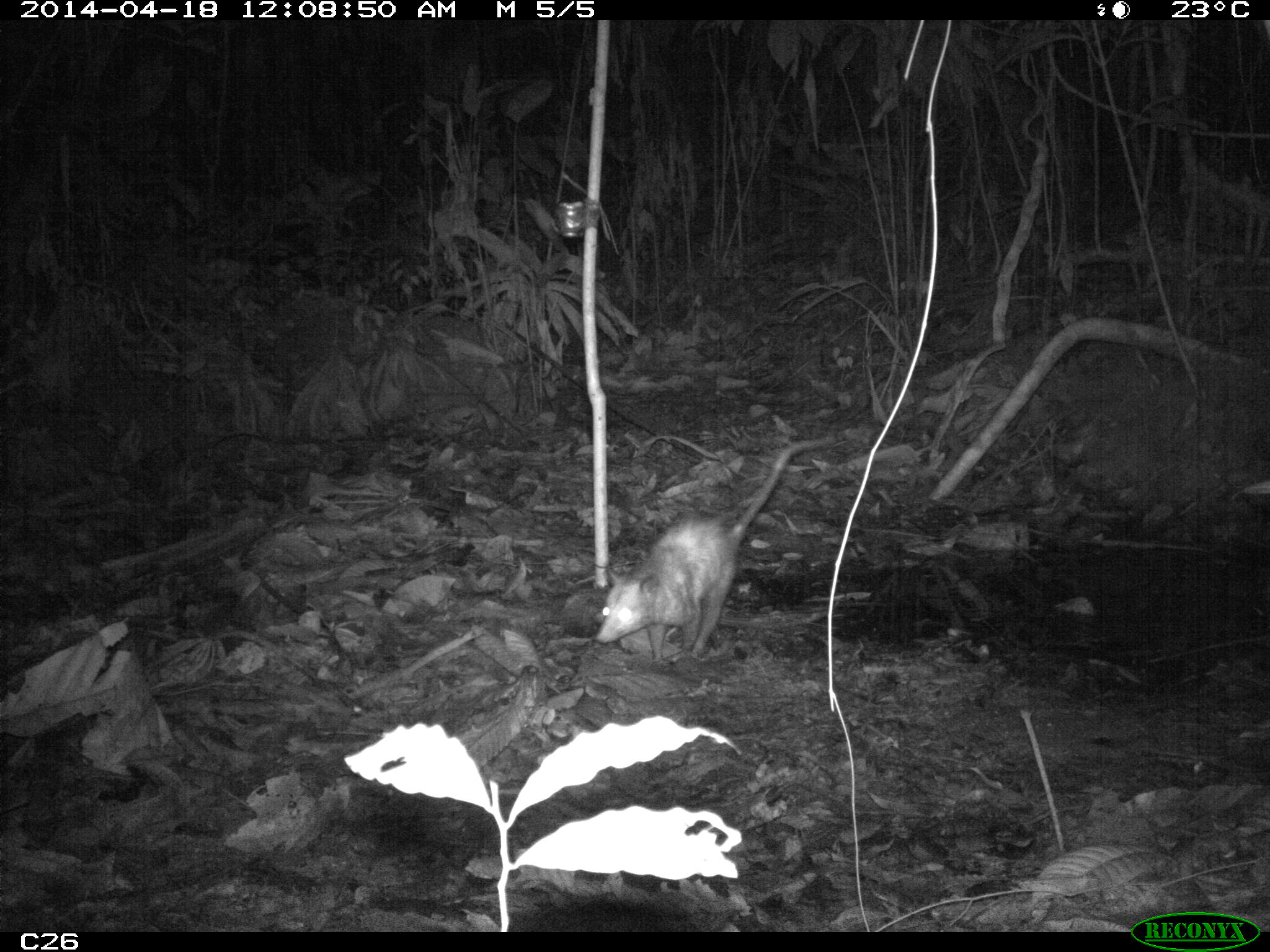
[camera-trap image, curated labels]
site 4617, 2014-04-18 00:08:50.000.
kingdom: Animalia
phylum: Chordata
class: Mammalia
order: Didelphimorphia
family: Didelphidae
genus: Didelphis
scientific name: Didelphis marsupialis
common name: southern opossum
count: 1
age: adult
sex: male